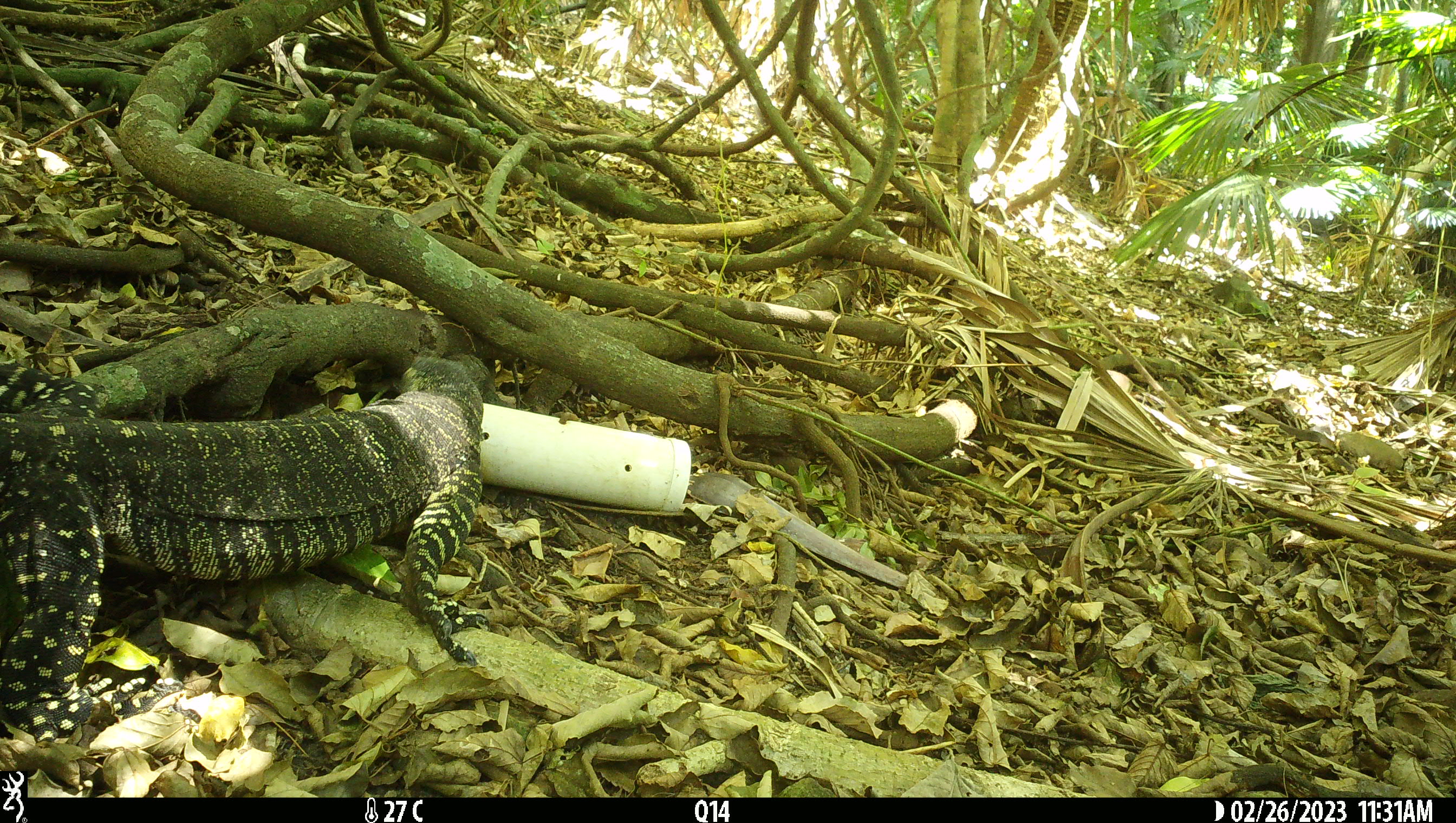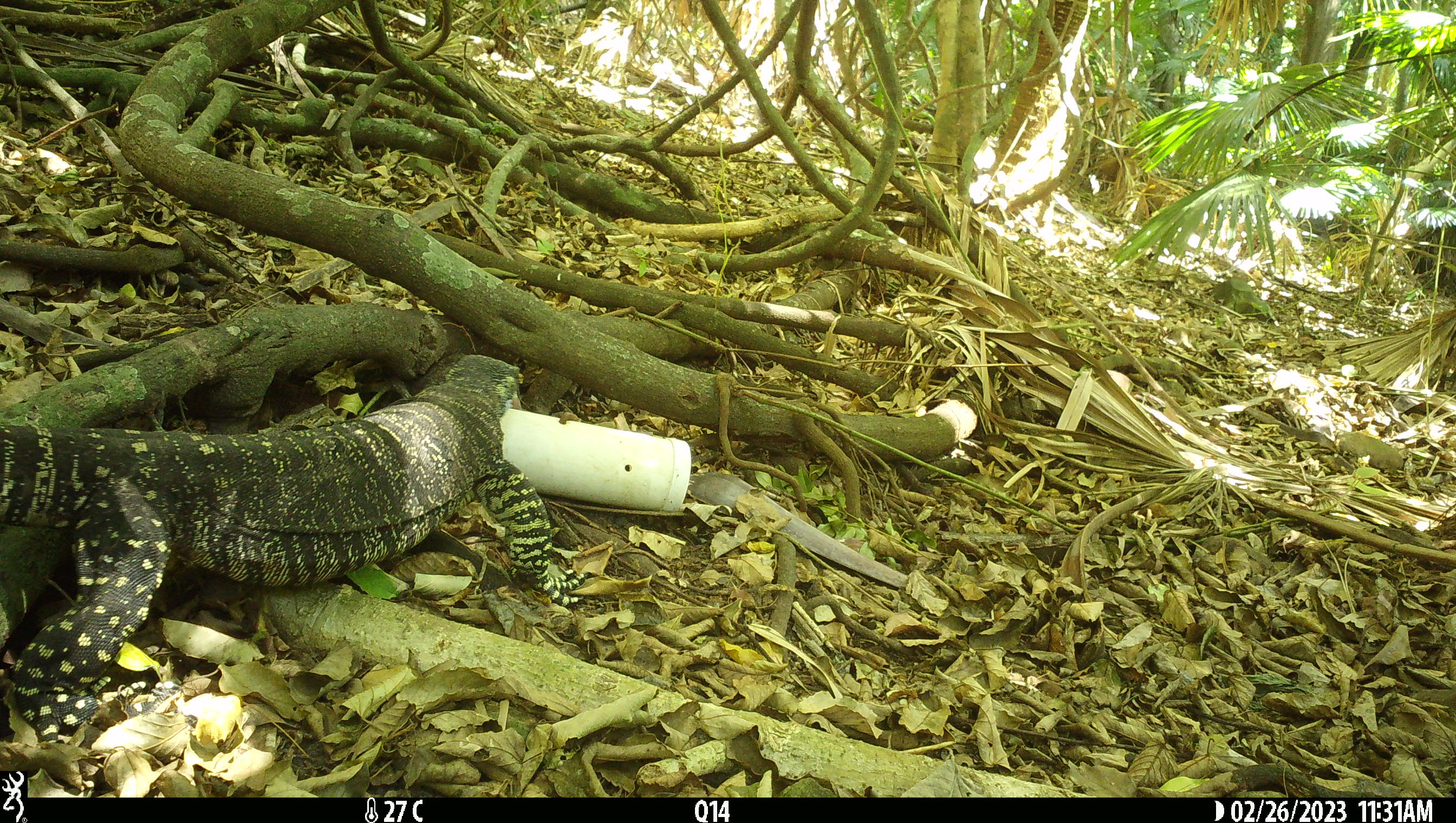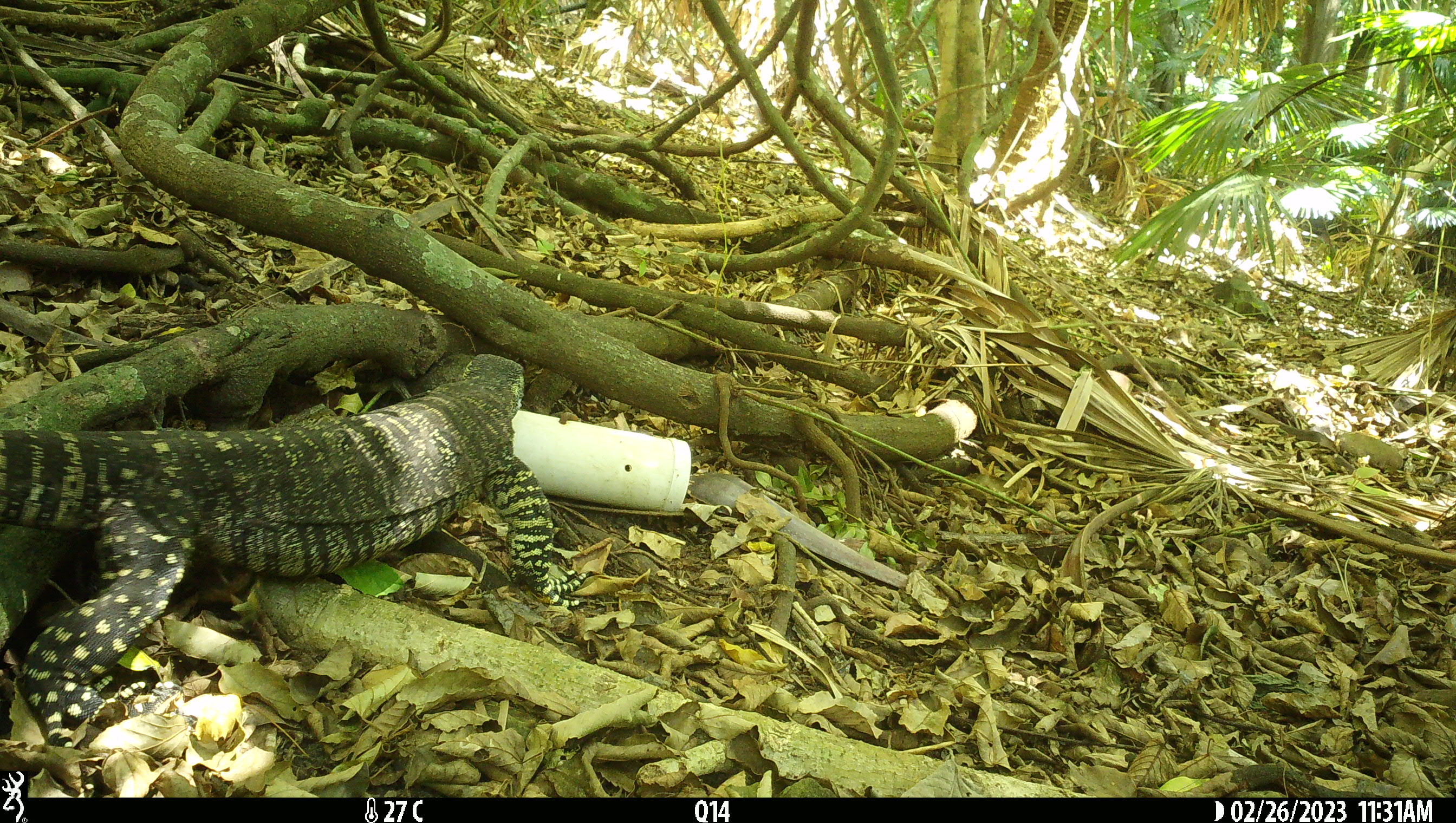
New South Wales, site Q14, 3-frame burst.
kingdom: Animalia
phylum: Chordata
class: Reptilia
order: Squamata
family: Varanidae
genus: Varanus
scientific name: Varanus varius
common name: lace monitor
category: goanna